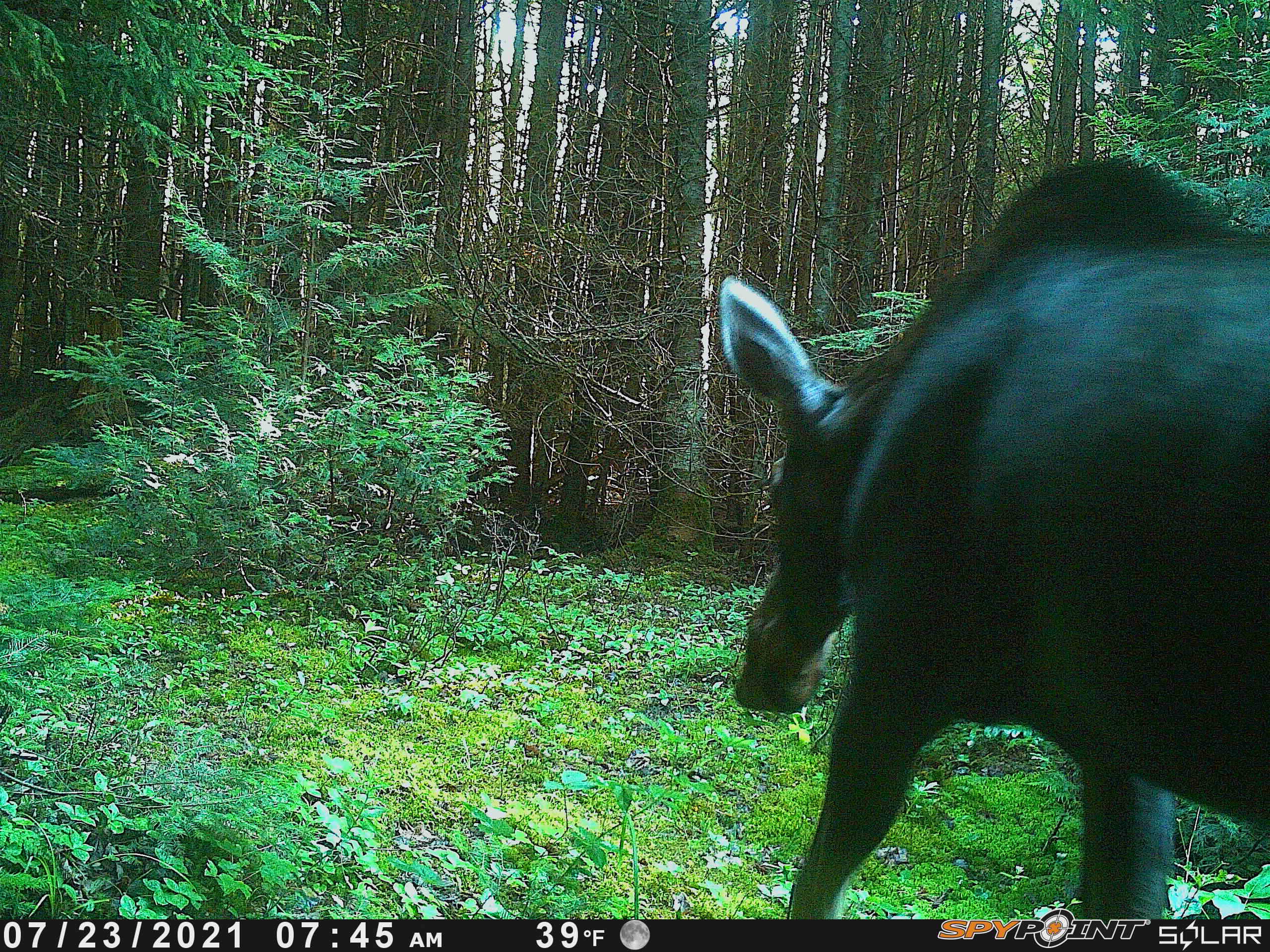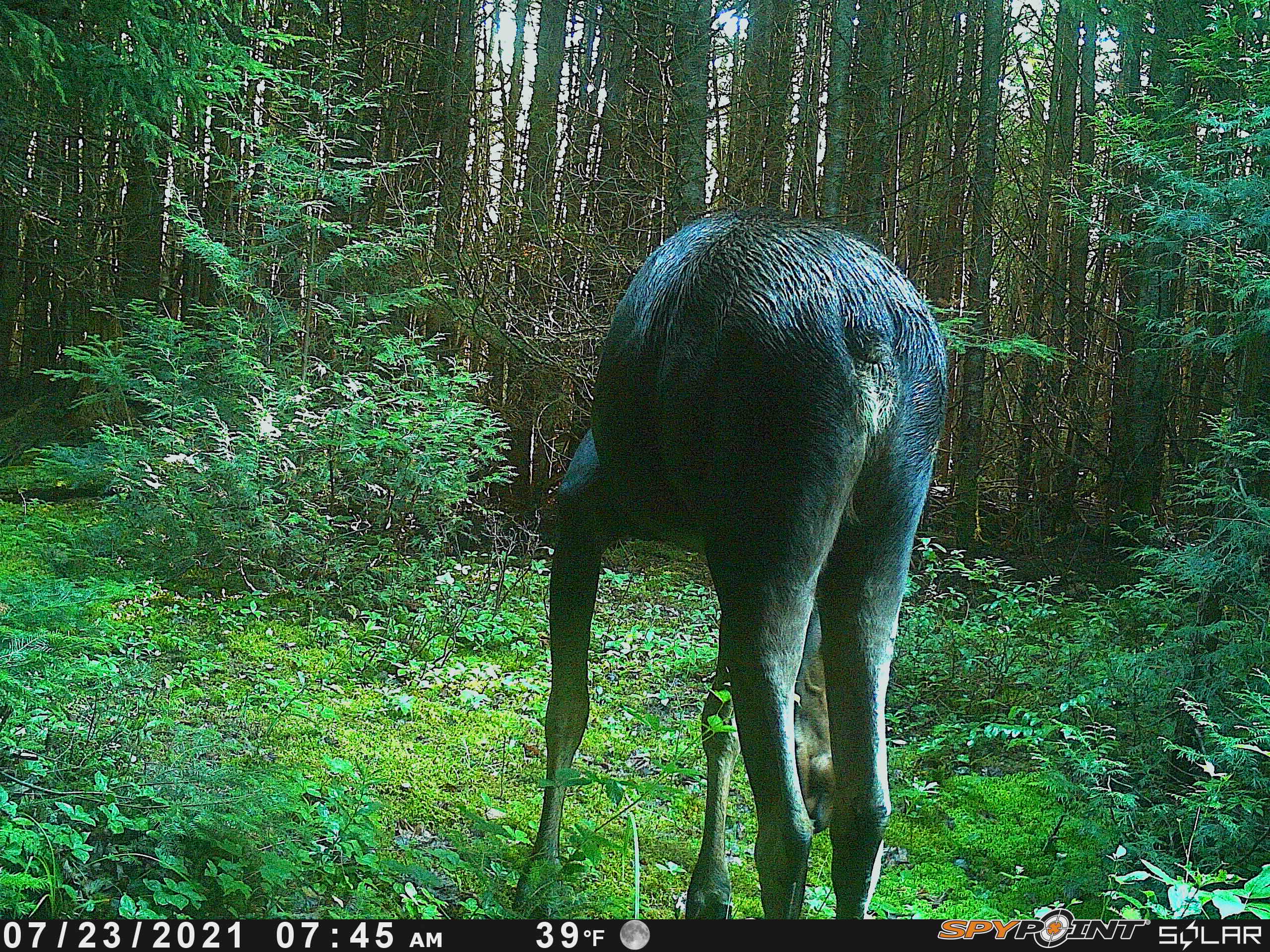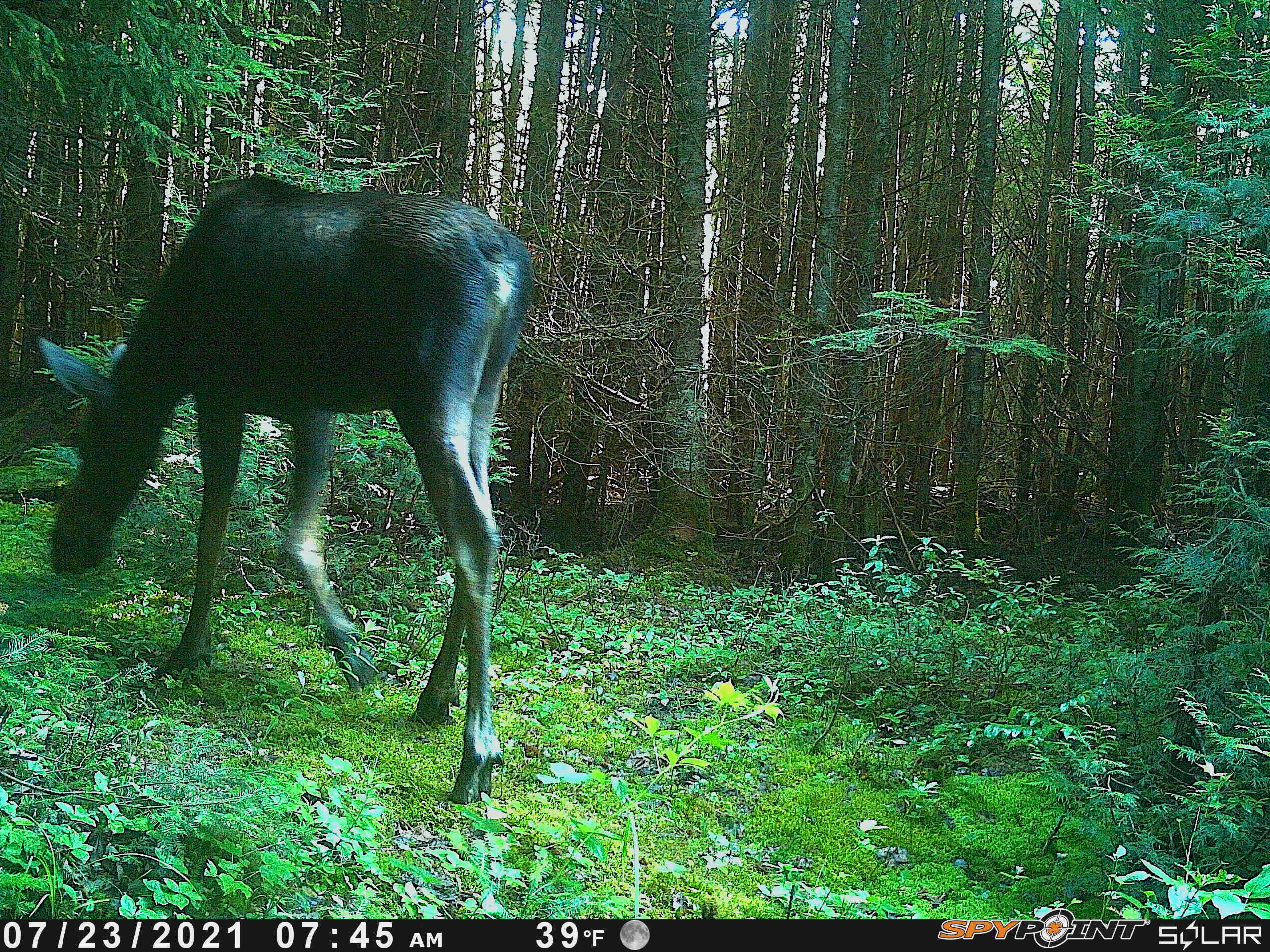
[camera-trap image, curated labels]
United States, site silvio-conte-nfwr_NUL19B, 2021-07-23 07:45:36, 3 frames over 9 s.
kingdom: Animalia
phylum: Chordata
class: Mammalia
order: Artiodactyla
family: Cervidae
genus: Alces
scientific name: Alces alces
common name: moose